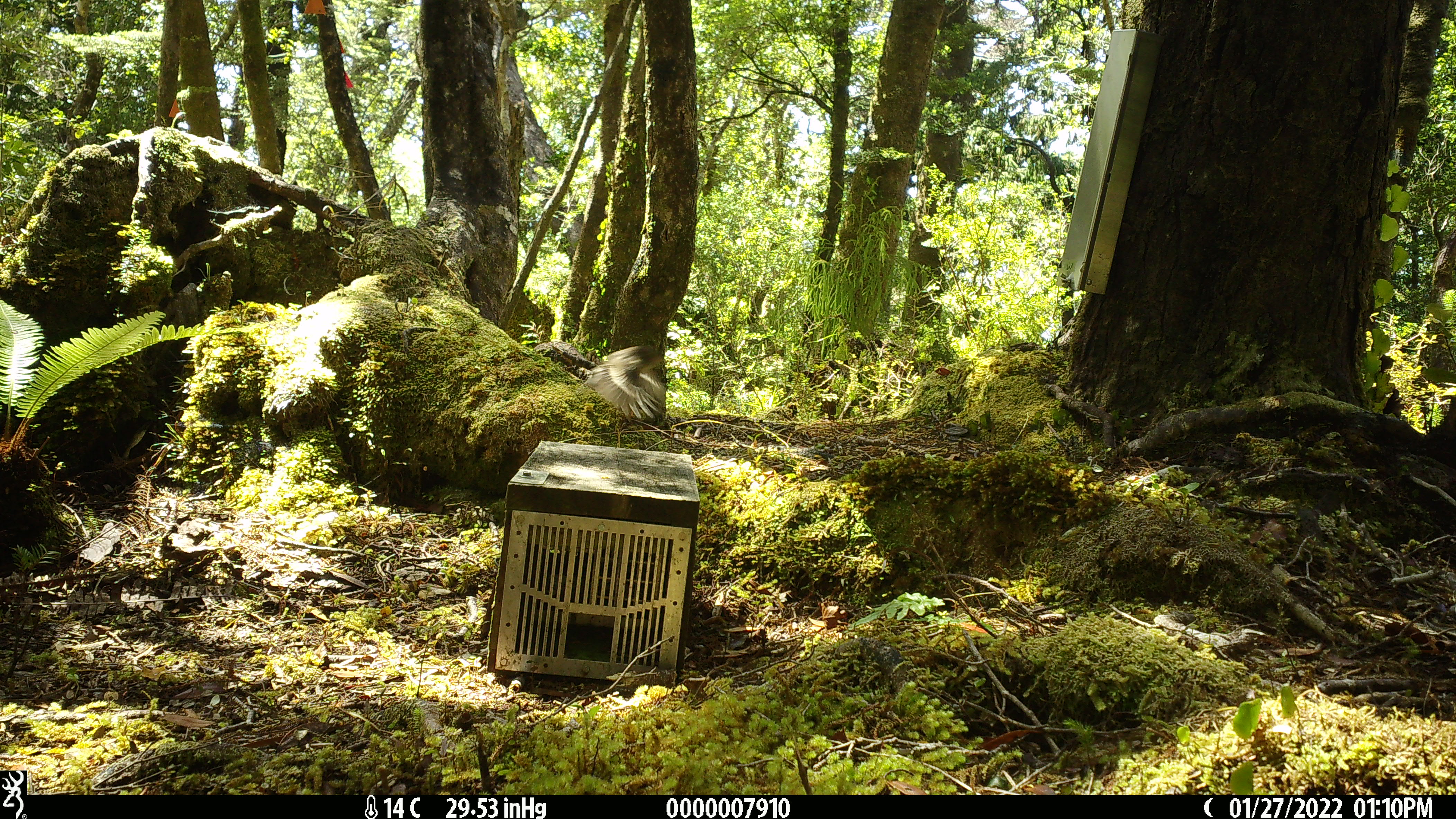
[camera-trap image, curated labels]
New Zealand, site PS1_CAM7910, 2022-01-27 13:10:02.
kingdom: Animalia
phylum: Chordata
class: Aves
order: Passeriformes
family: Petroicidae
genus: Petroica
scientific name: Petroica macrocephala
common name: tomtit